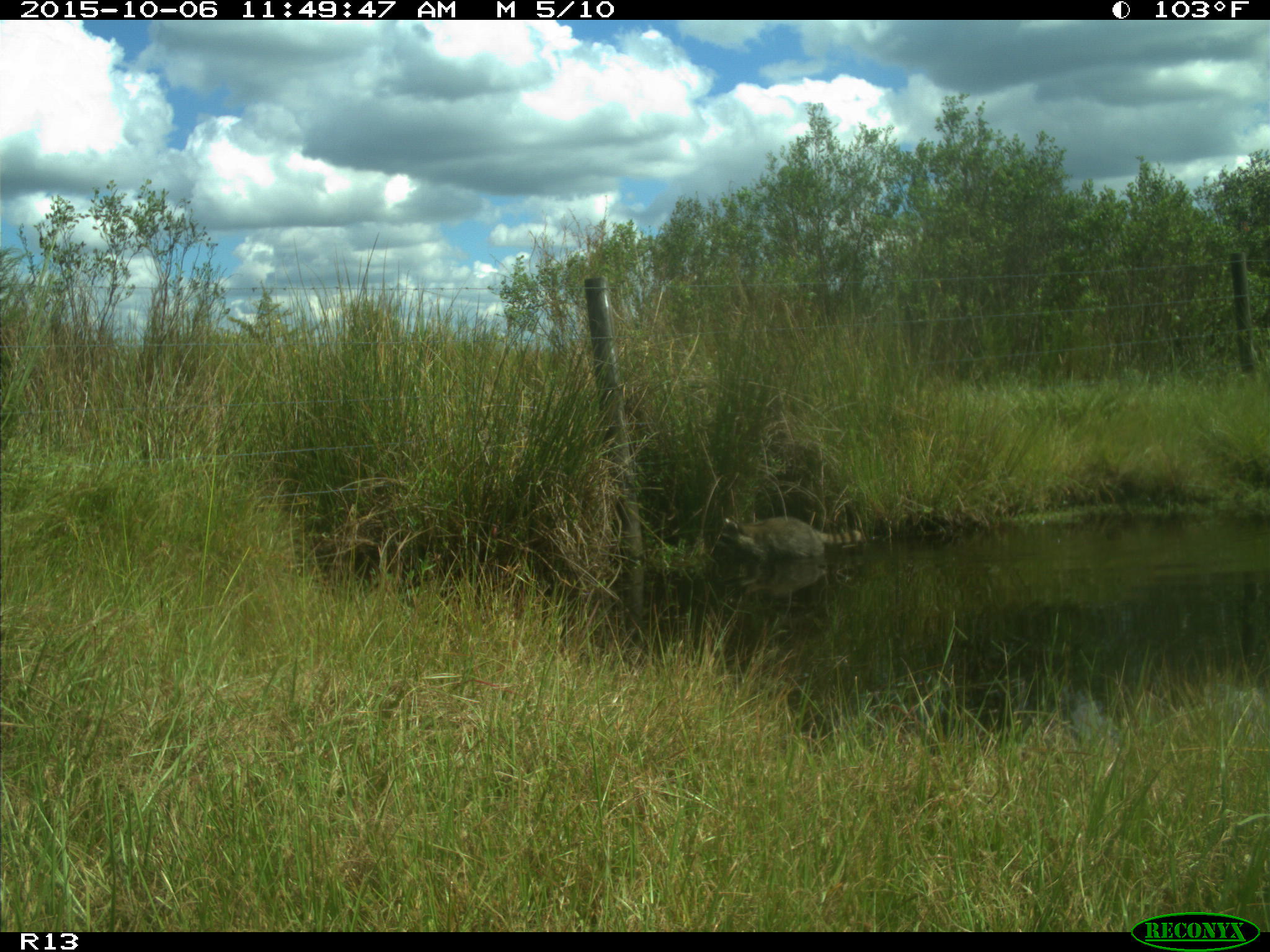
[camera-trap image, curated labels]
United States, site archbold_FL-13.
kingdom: Animalia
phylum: Chordata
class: Mammalia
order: Carnivora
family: Procyonidae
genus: Procyon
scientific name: Procyon lotor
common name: common raccoon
Procyon lotor (common raccoon).